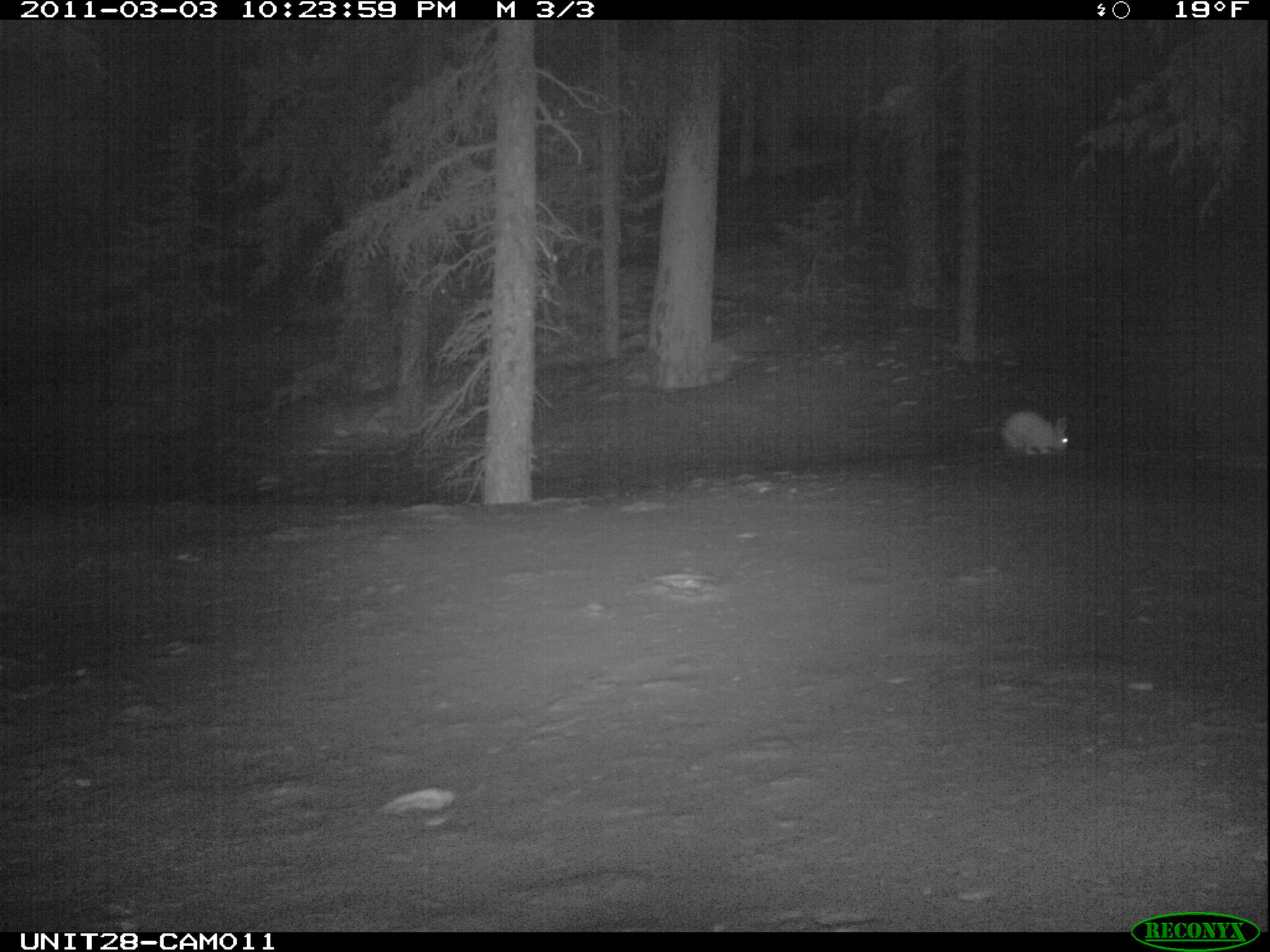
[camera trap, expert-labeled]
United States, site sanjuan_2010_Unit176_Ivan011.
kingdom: Animalia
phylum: Chordata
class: Mammalia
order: Lagomorpha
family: Leporidae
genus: Lepus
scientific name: Lepus americanus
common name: snowshoe hare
Lepus americanus (snowshoe hare).